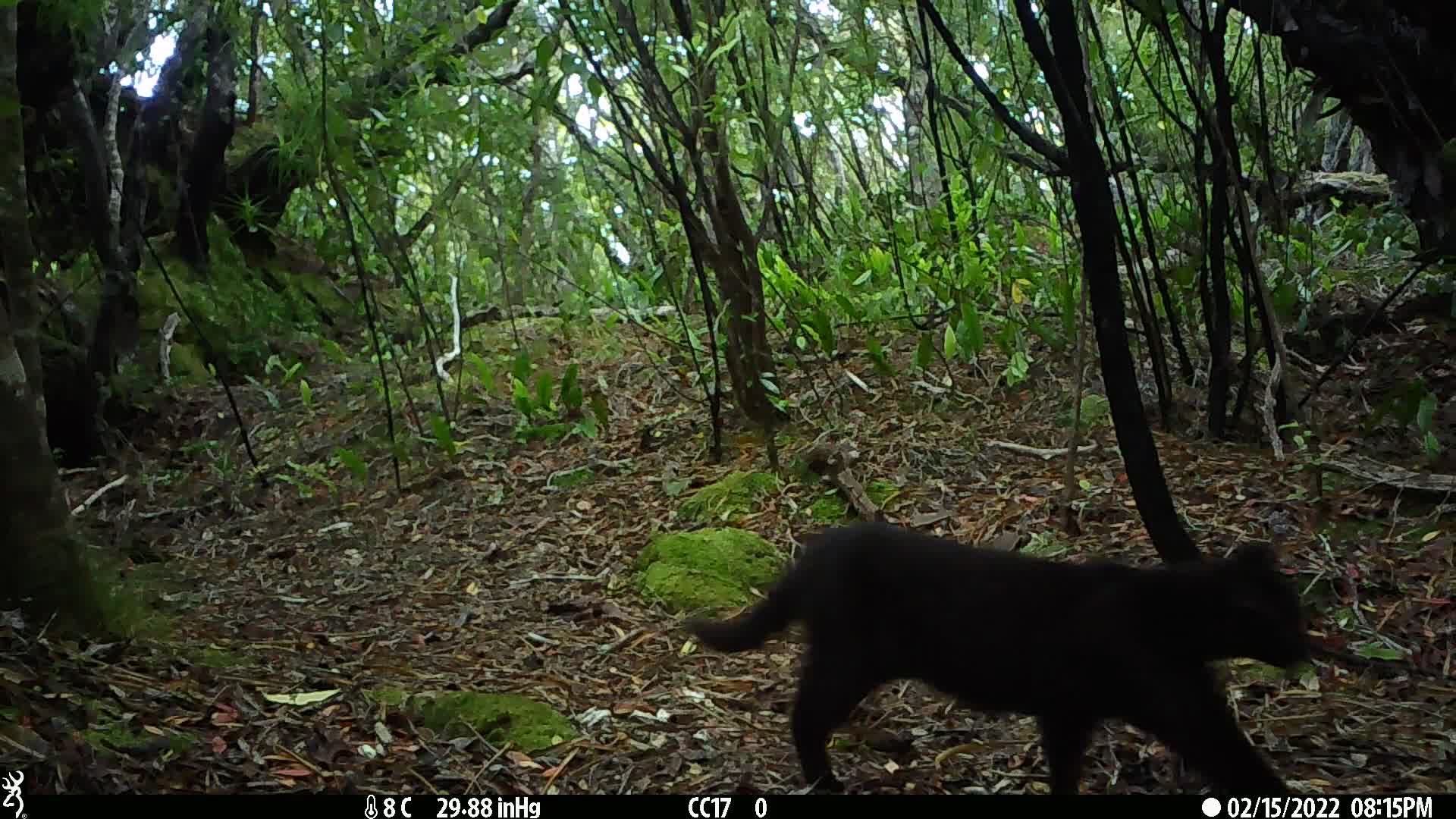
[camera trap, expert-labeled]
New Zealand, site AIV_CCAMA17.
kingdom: Animalia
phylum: Chordata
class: Mammalia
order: Carnivora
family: Felidae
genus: Felis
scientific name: Felis catus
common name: domestic cat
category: cat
Cat (domestic cat) (Felis catus).